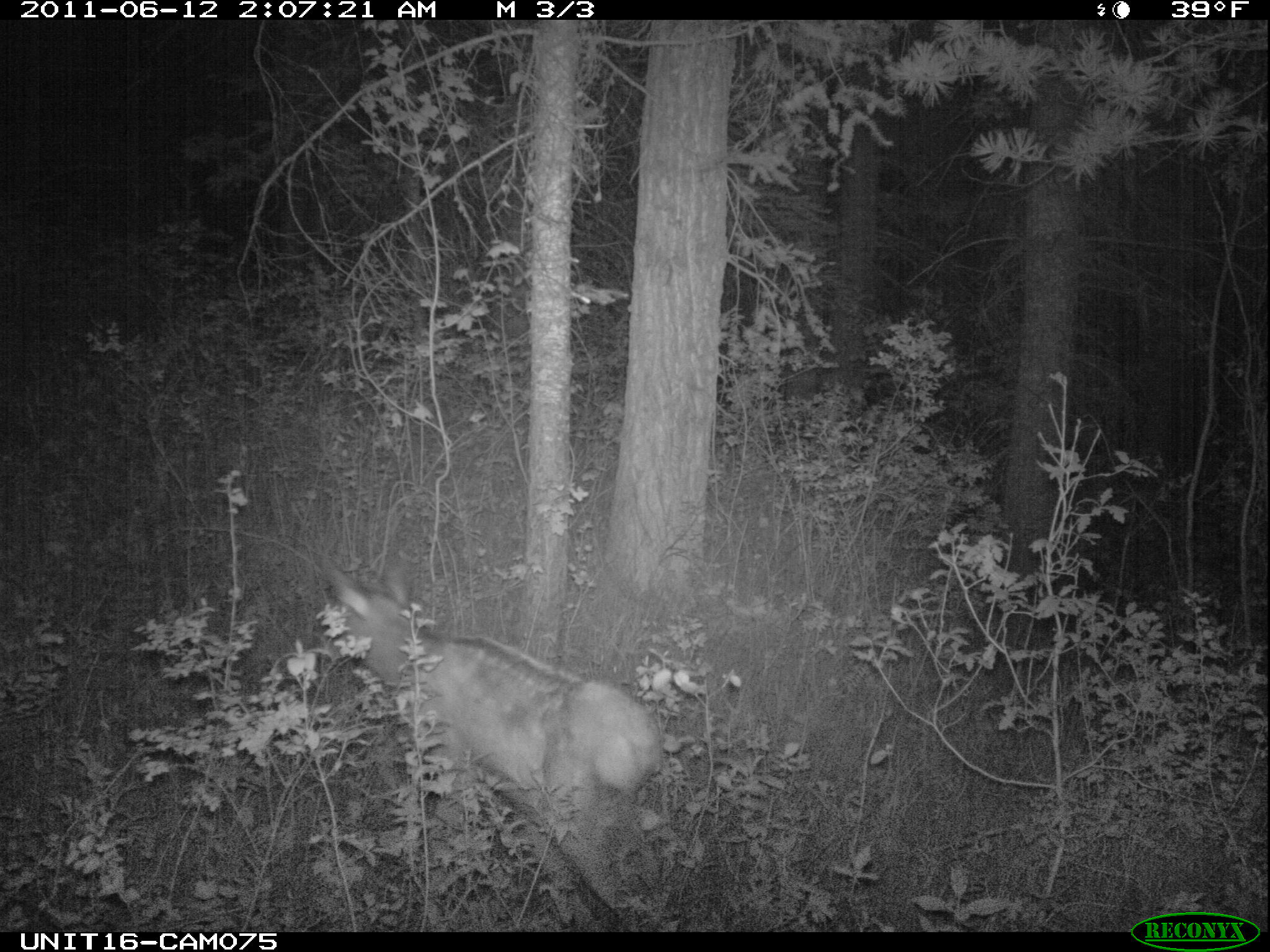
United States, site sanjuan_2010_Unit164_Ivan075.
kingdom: Animalia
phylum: Chordata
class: Mammalia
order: Artiodactyla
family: Cervidae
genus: Cervus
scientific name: Cervus elaphus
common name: red deer